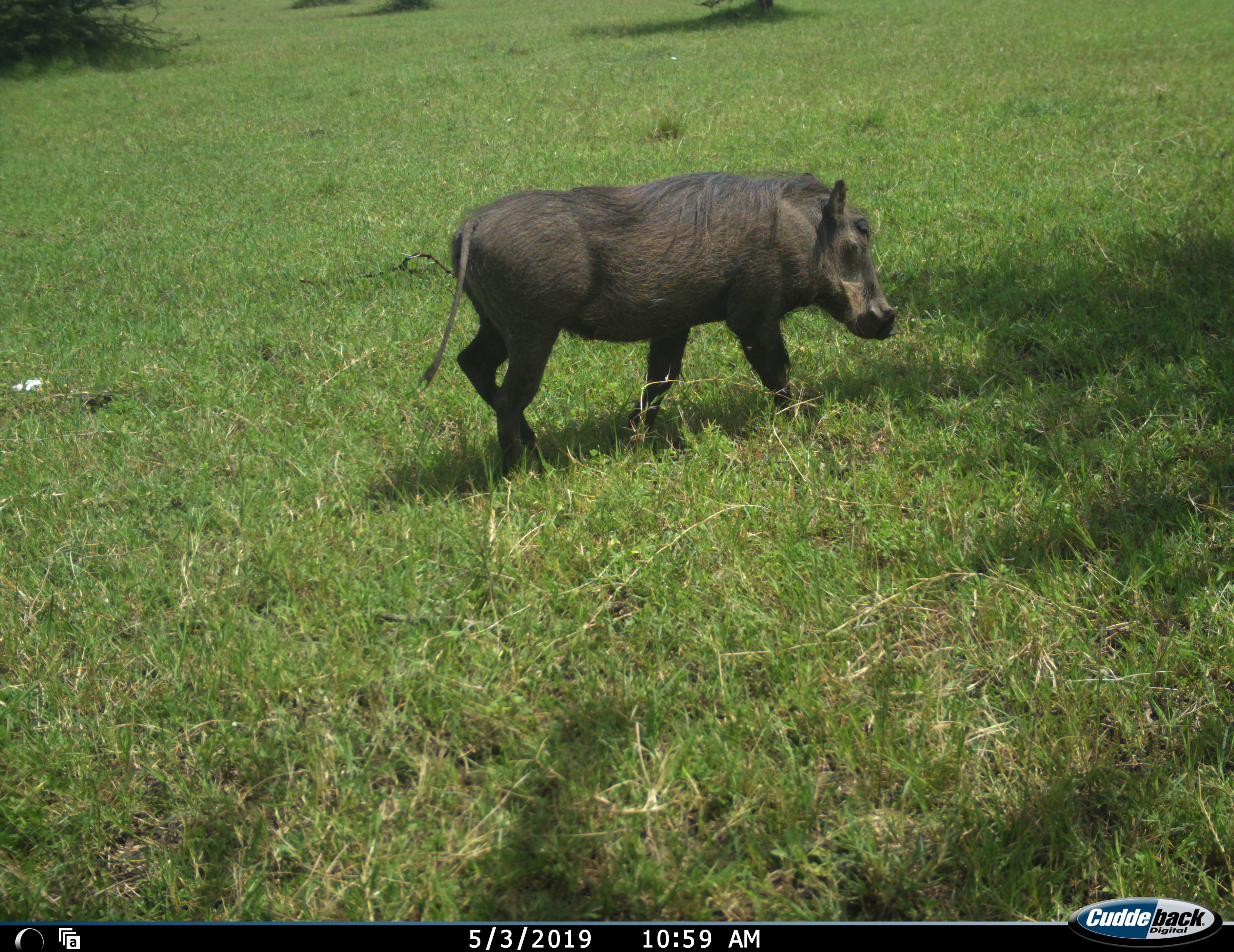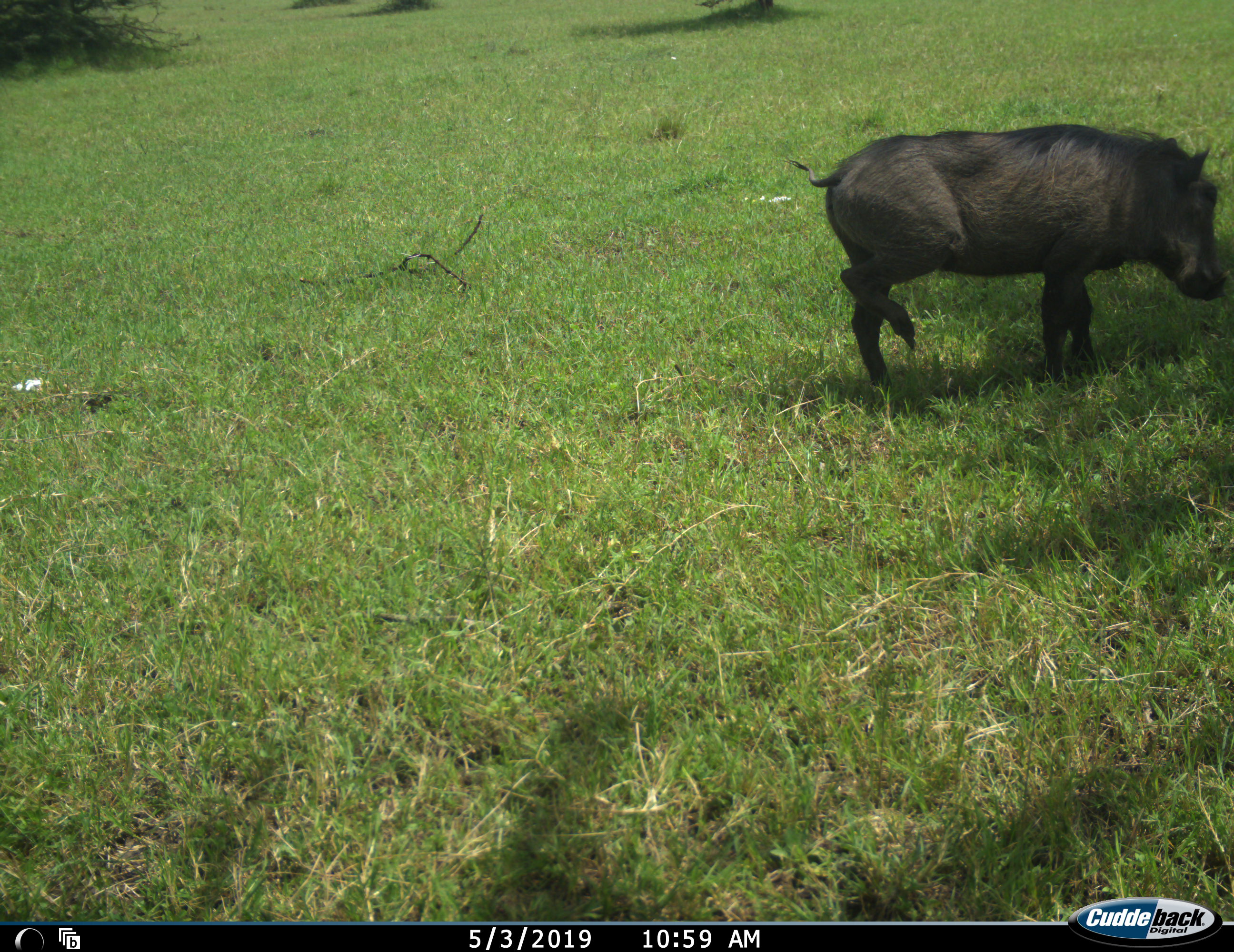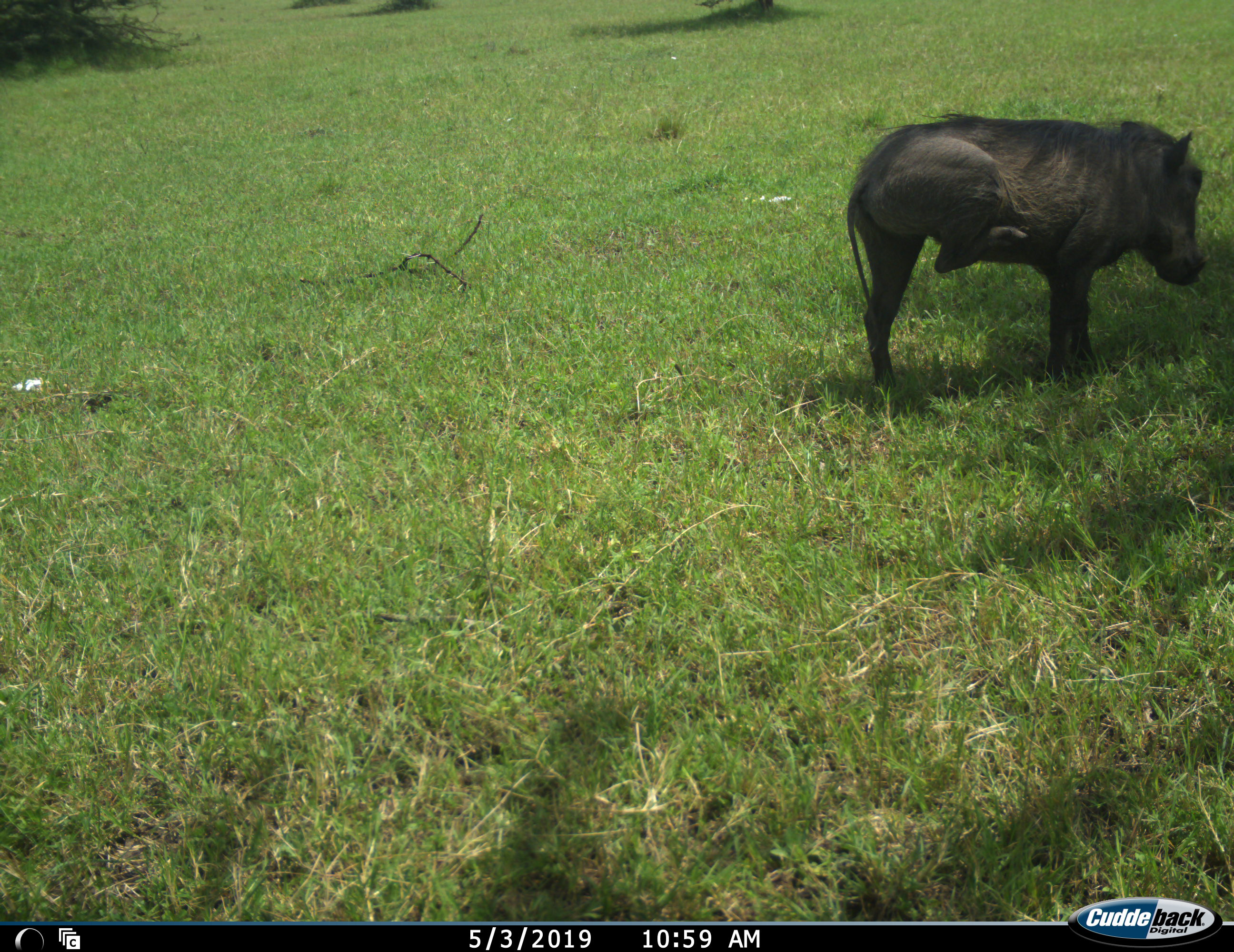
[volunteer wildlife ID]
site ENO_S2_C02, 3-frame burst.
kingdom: Animalia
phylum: Chordata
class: Mammalia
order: Artiodactyla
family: Suidae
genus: Phacochoerus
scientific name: Phacochoerus africanus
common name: warthog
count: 1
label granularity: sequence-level